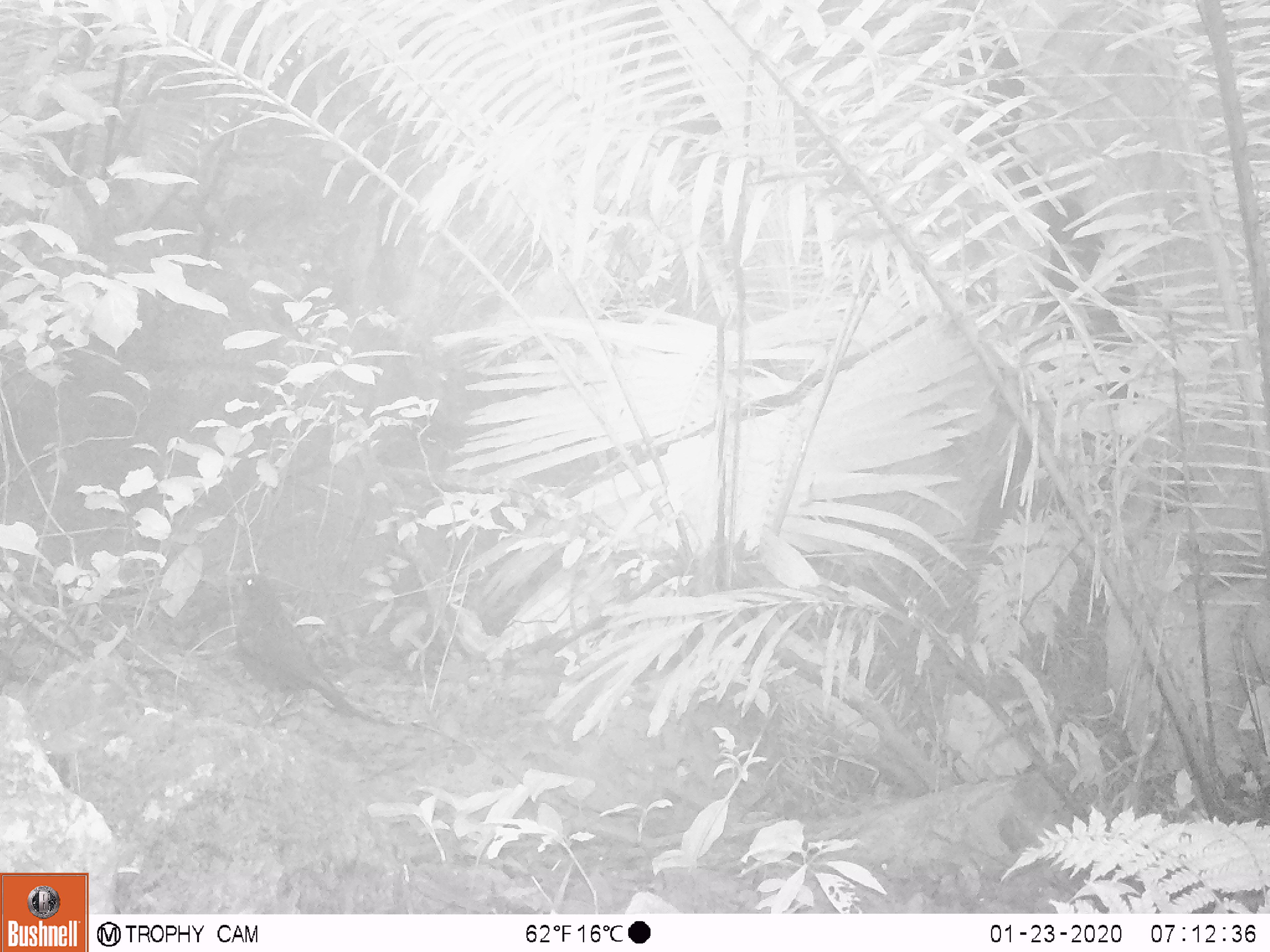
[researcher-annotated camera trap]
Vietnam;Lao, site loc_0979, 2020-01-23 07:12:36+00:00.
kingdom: Animalia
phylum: Chordata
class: Aves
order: Passeriformes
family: Muscicapidae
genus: Myophonus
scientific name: Myophonus caeruleus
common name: blue whistling thrush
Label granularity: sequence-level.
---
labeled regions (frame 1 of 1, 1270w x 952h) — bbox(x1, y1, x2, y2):
blue whistling thrush: bbox(229, 569, 389, 730)